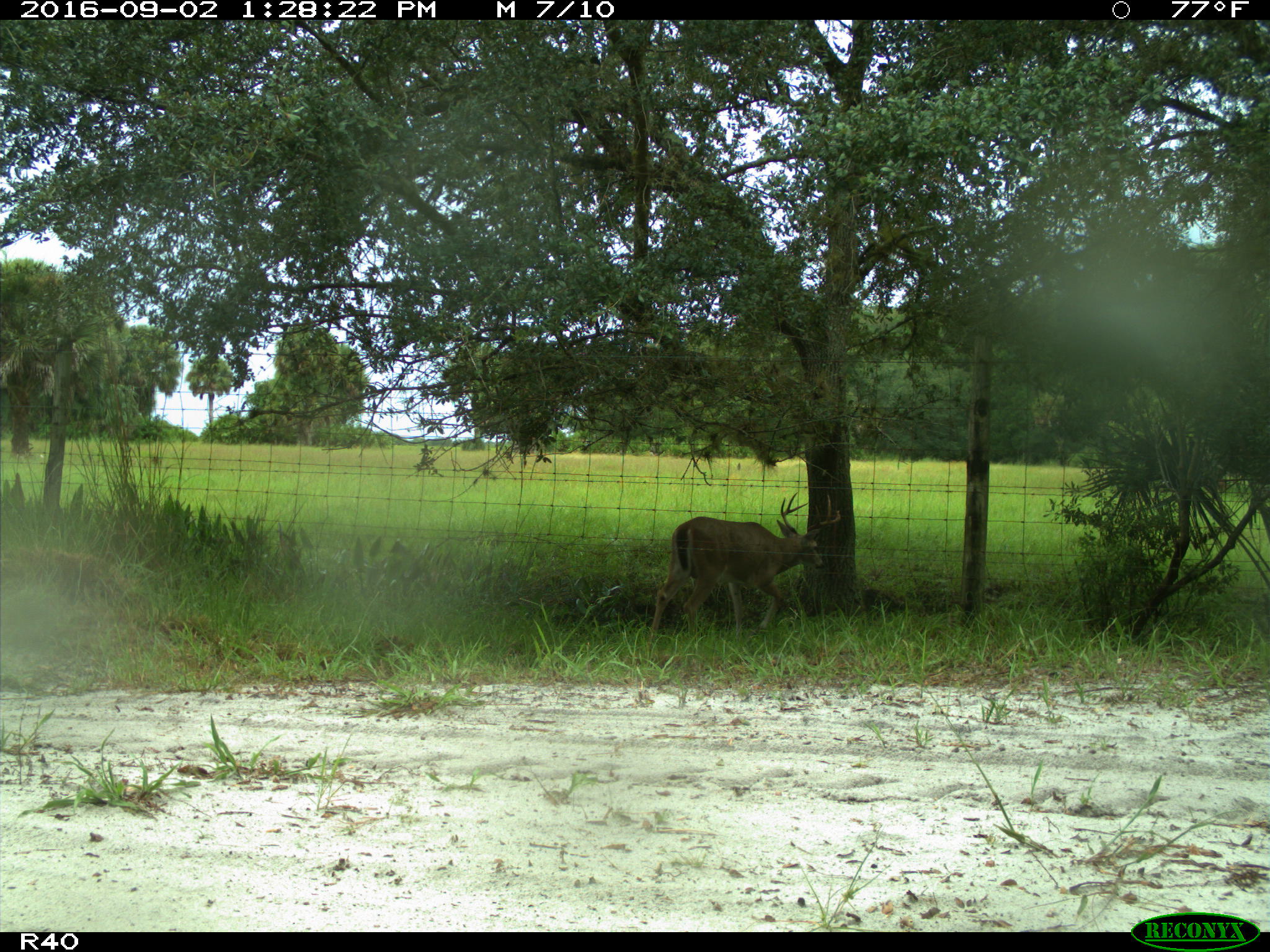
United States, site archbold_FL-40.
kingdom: Animalia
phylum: Chordata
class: Mammalia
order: Artiodactyla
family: Cervidae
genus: Odocoileus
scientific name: Odocoileus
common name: deer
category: unidentified deer